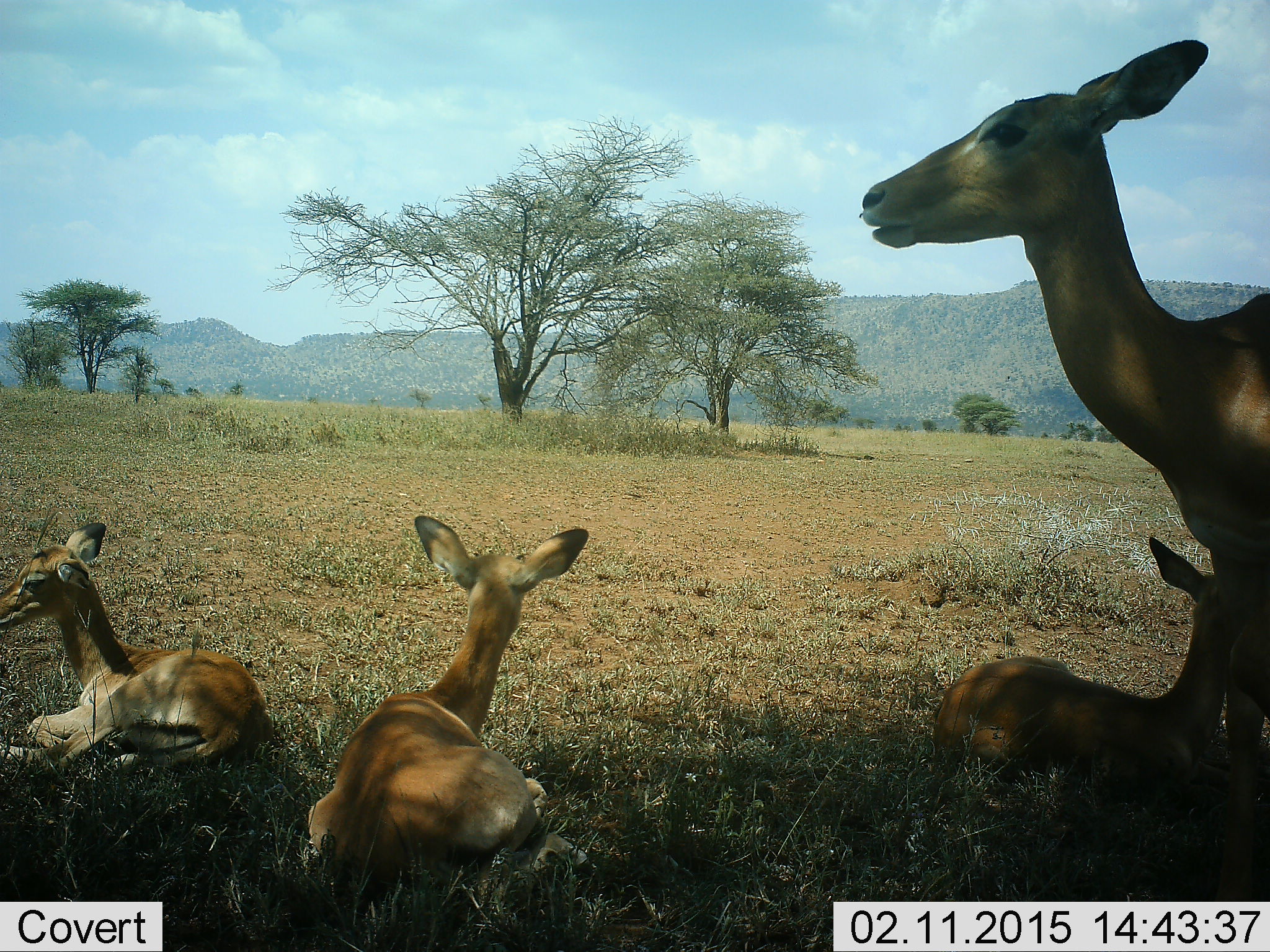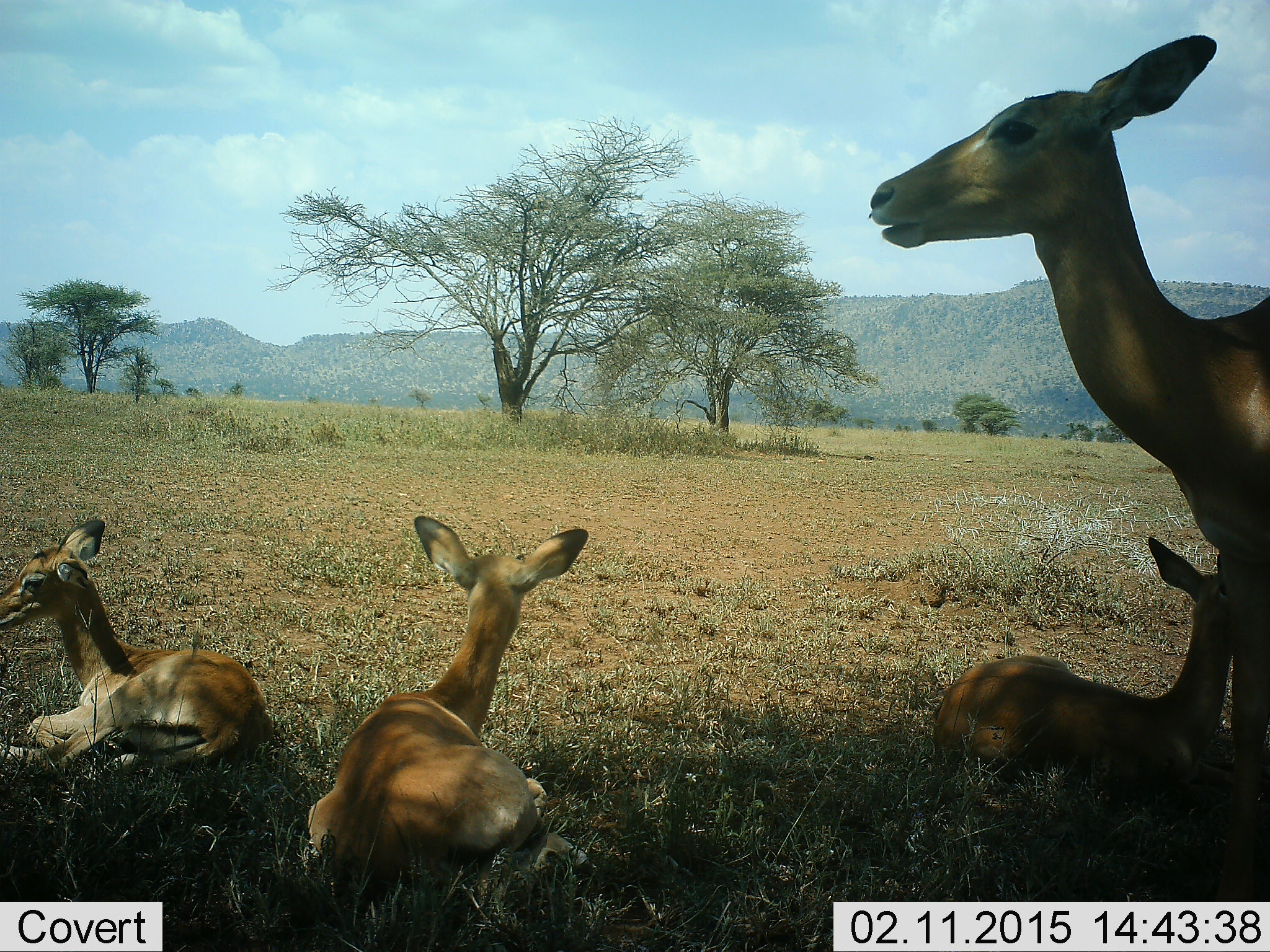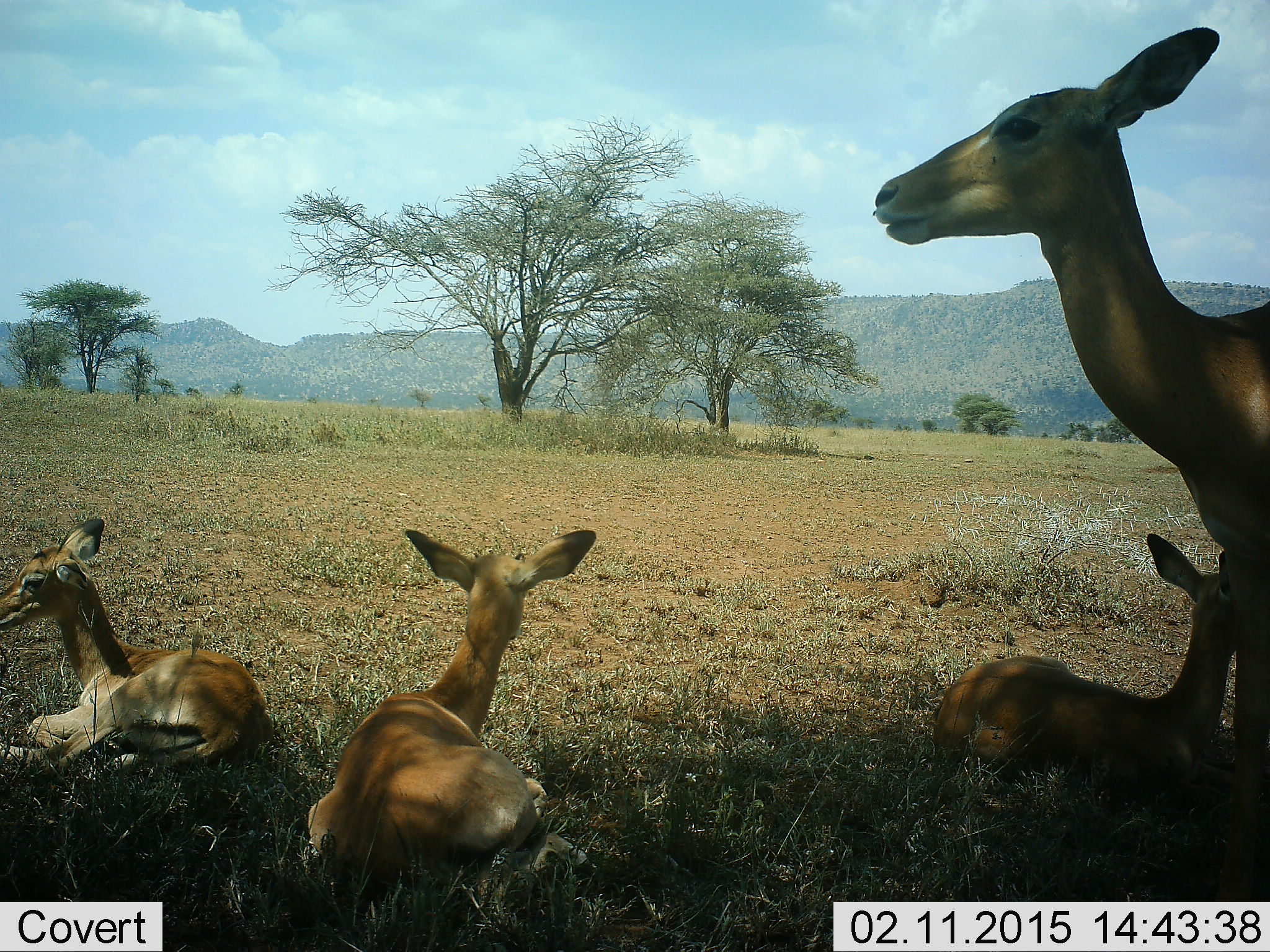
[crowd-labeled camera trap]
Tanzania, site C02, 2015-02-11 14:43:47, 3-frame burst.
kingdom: Animalia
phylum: Chordata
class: Mammalia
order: Artiodactyla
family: Bovidae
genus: Aepyceros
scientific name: Aepyceros melampus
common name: impala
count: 4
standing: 90%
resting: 100%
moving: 0%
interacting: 0%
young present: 30%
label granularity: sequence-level